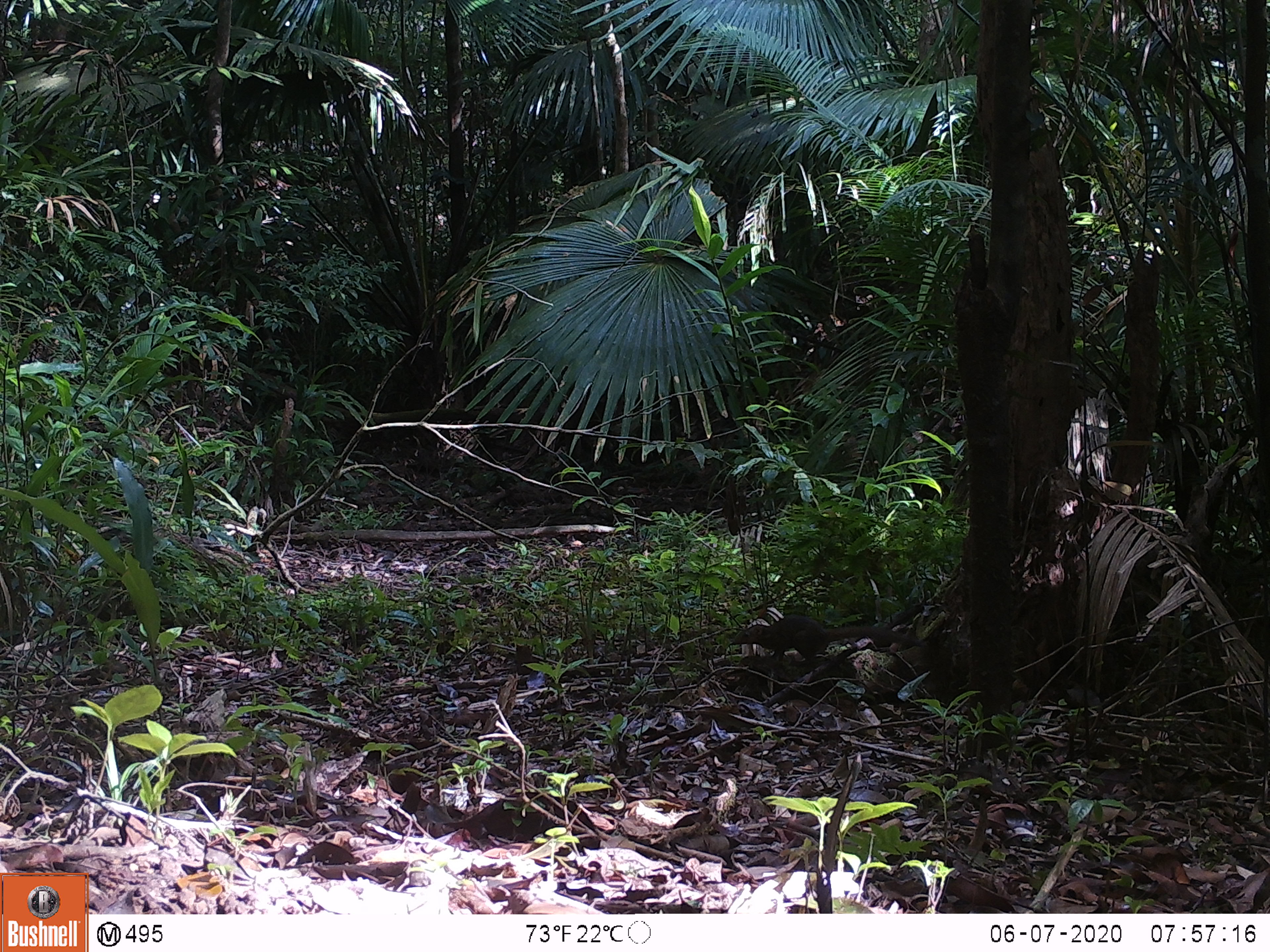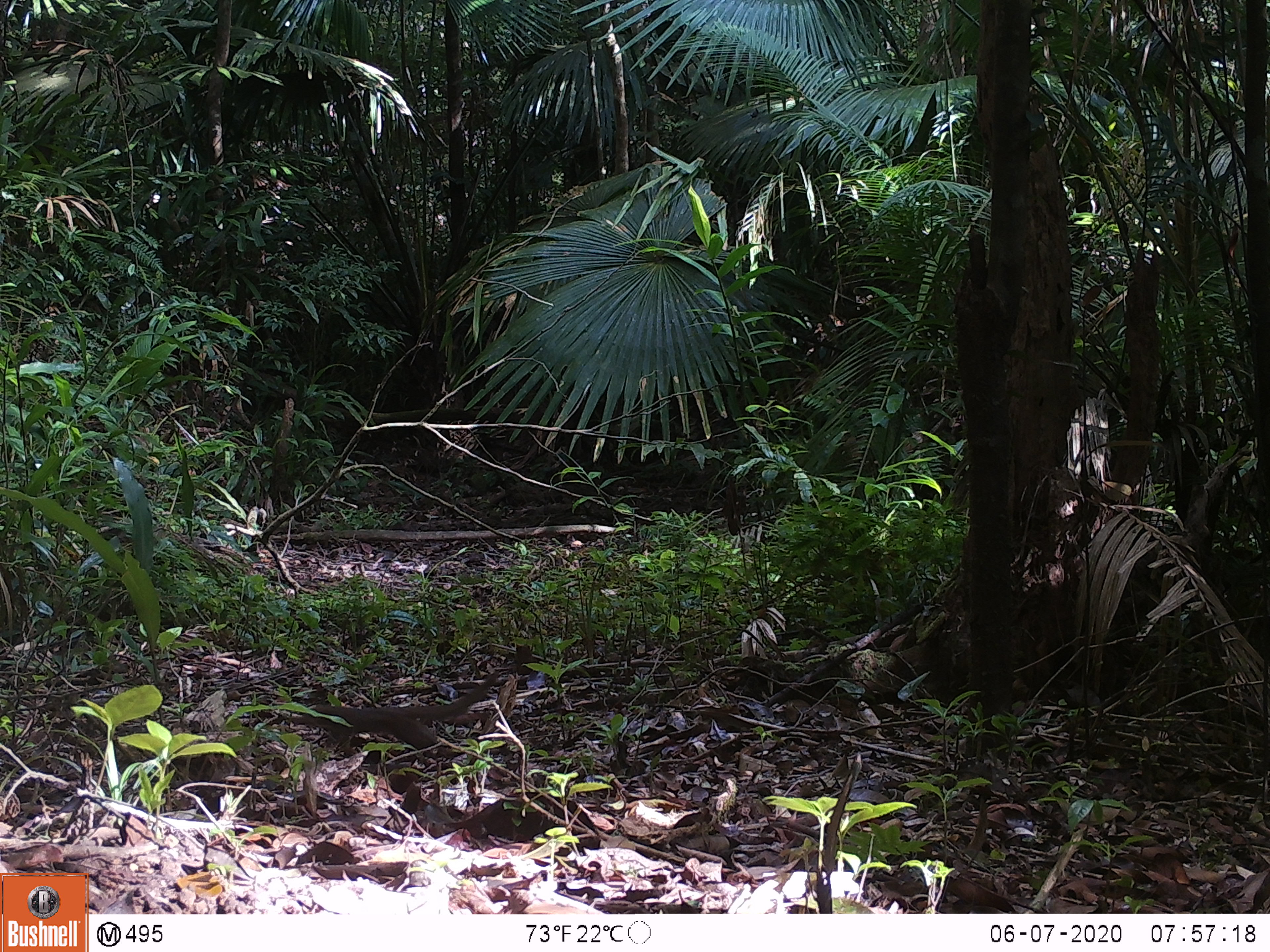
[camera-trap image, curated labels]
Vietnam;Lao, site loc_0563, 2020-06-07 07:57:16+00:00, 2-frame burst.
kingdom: Animalia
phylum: Chordata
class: Mammalia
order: Scandentia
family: Tupaiidae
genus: Tupaia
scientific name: Tupaia belangeri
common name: northern treeshrew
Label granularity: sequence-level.